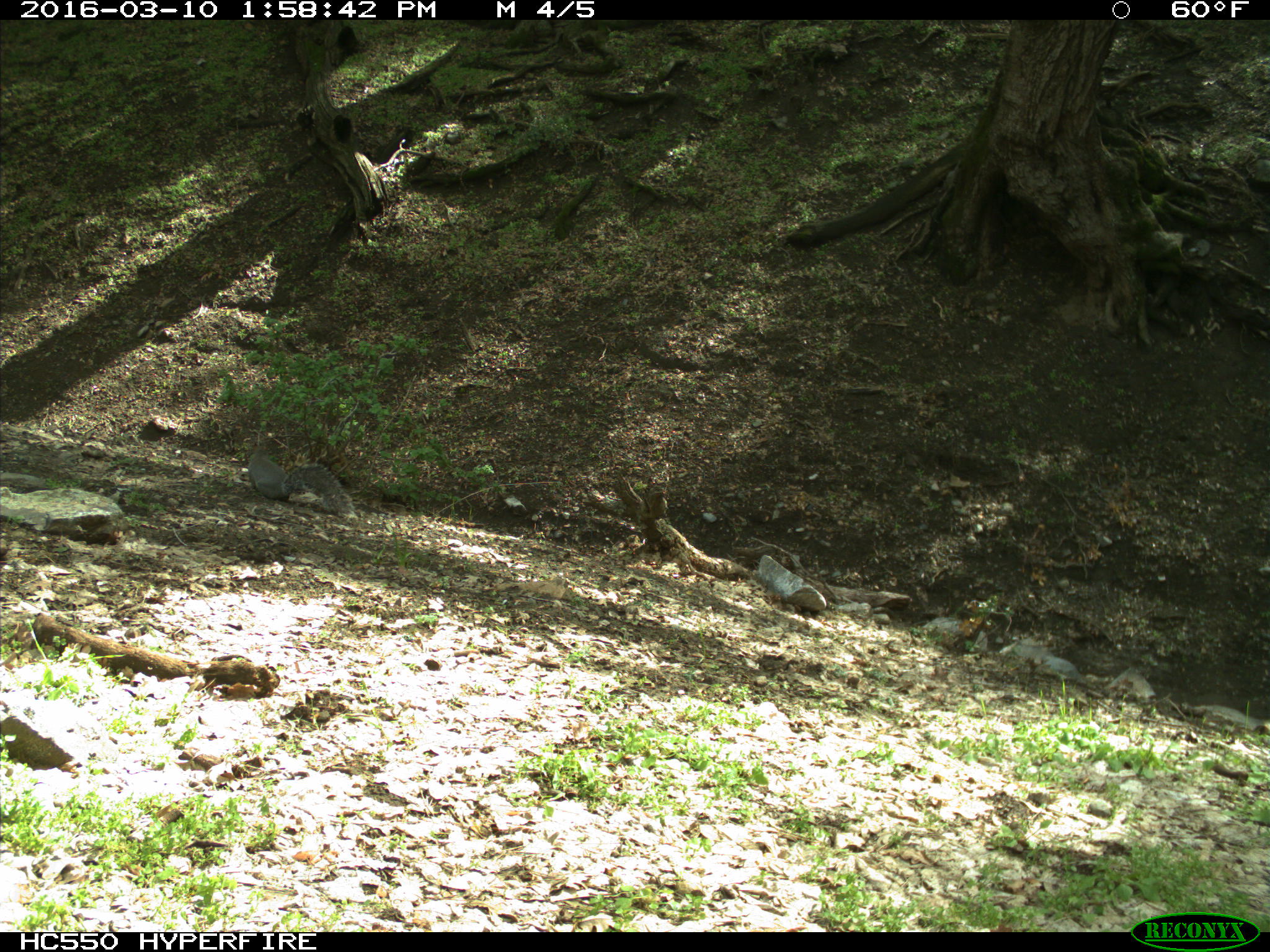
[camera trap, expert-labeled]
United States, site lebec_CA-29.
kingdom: Animalia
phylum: Chordata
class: Mammalia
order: Rodentia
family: Sciuridae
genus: Sciurus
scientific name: Sciurus carolinensis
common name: eastern gray squirrel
Sciurus carolinensis (eastern gray squirrel).